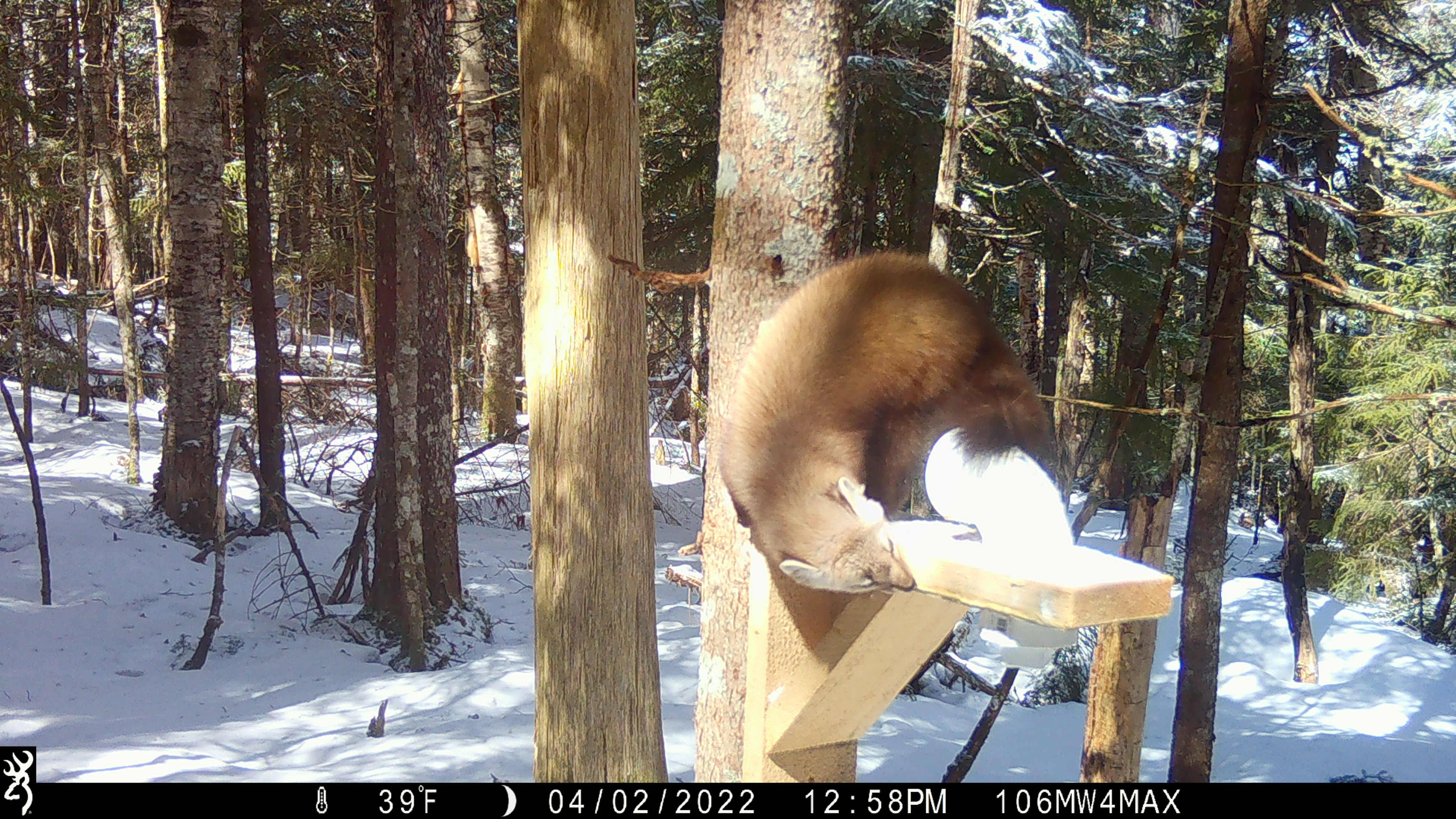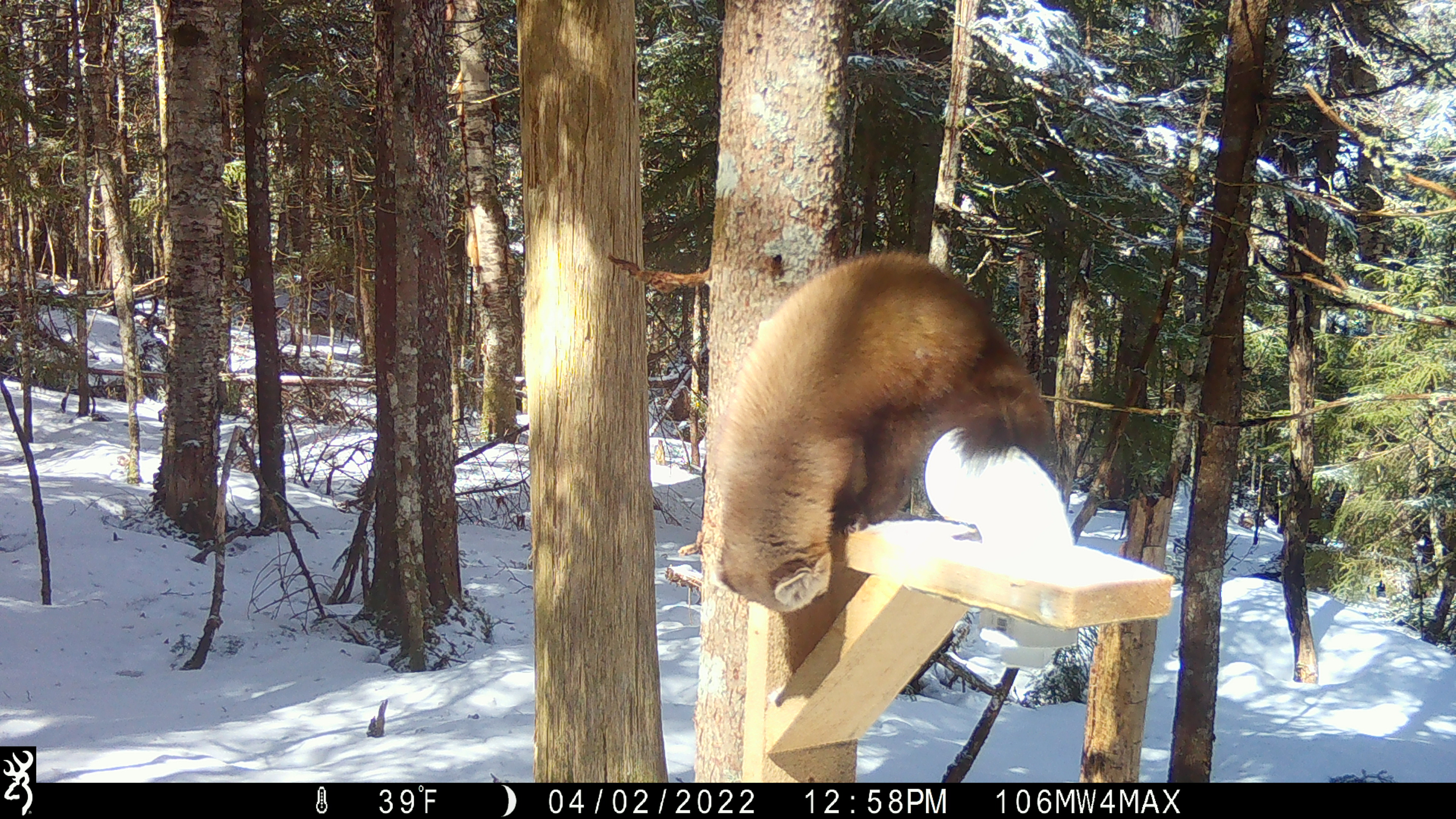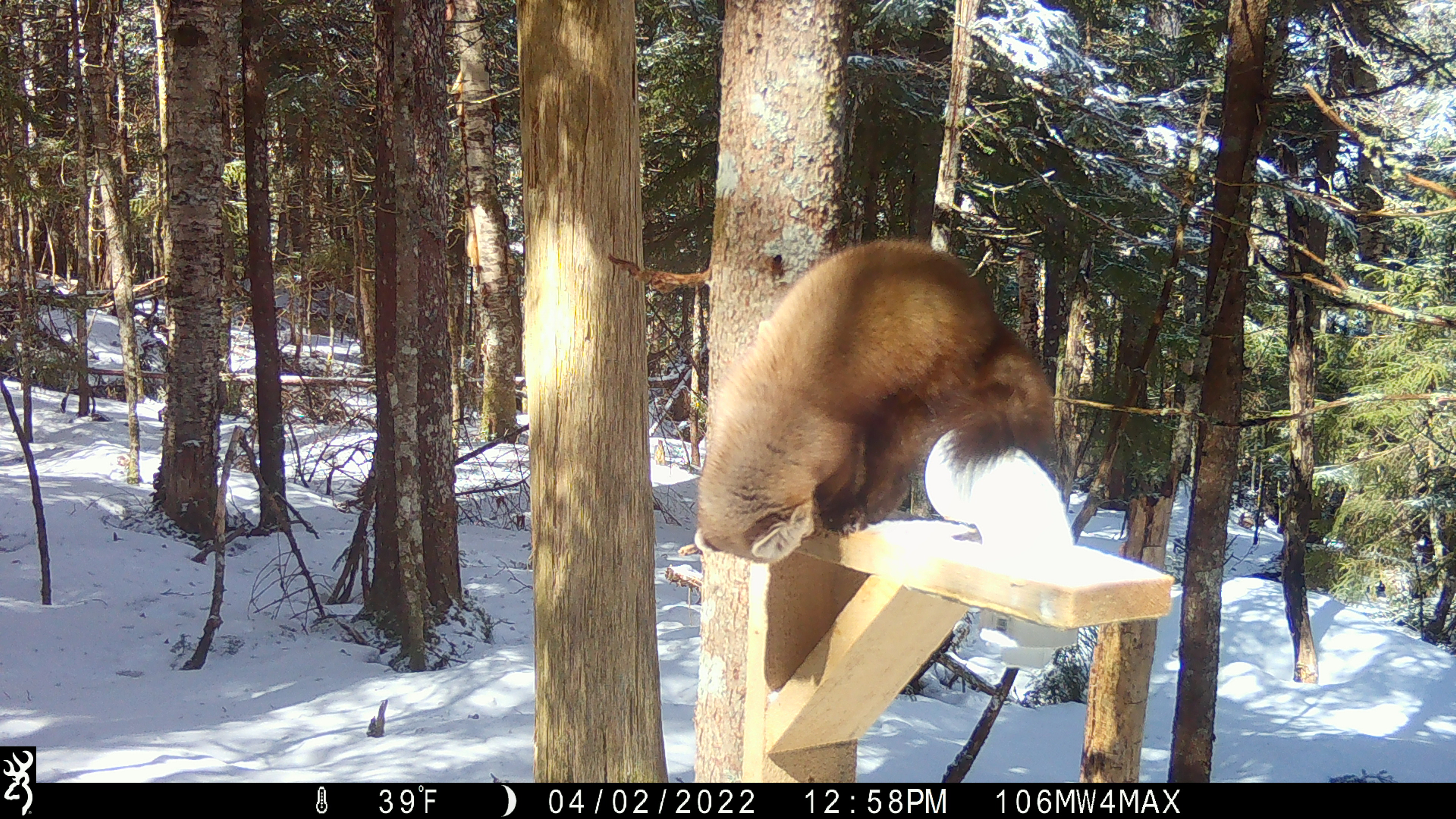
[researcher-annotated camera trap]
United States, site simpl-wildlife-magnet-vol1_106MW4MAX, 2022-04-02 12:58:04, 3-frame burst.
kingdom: Animalia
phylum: Chordata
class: Mammalia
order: Carnivora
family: Mustelidae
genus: Martes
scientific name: Martes americana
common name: american marten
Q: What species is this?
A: American marten (Martes americana).